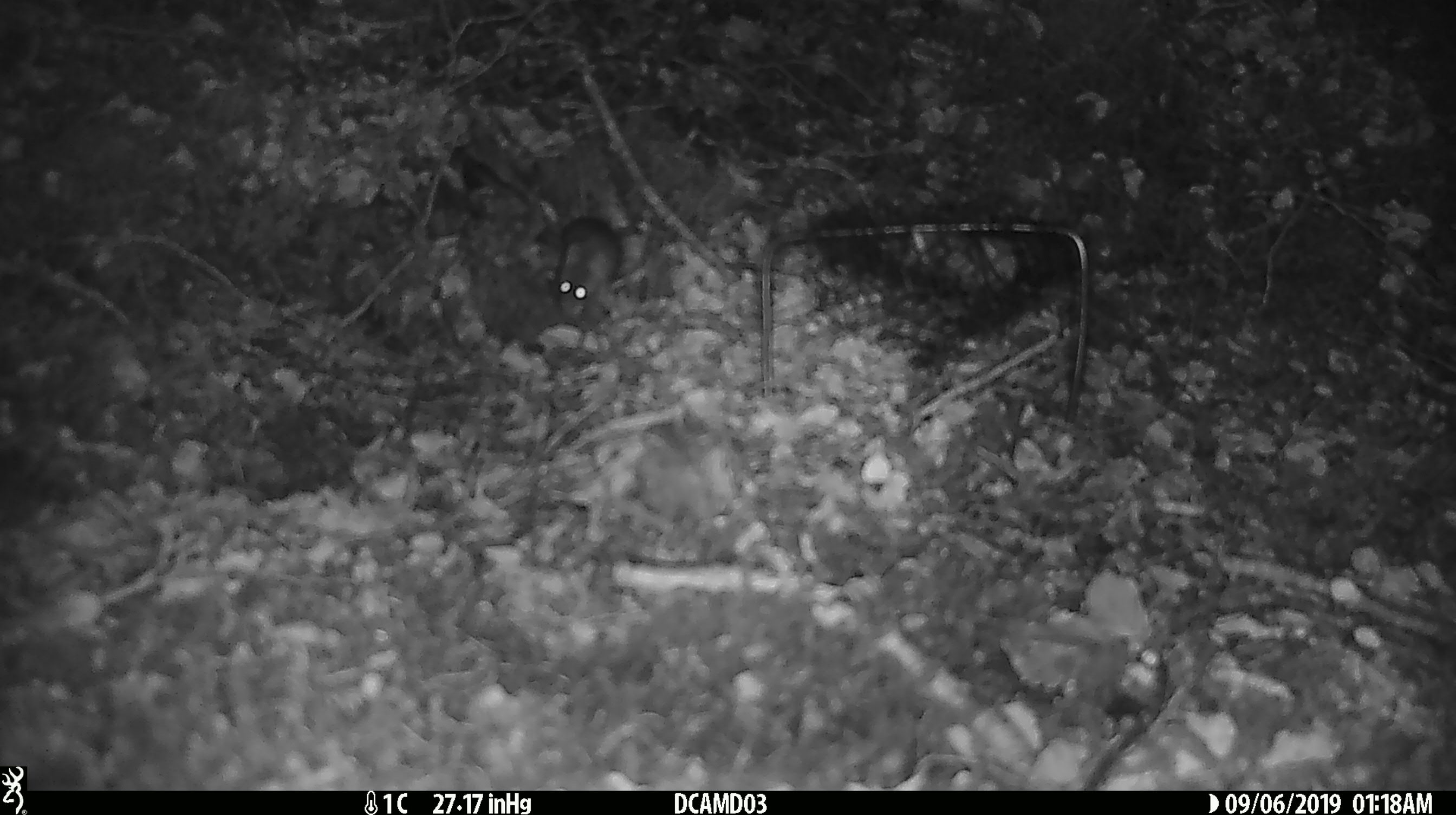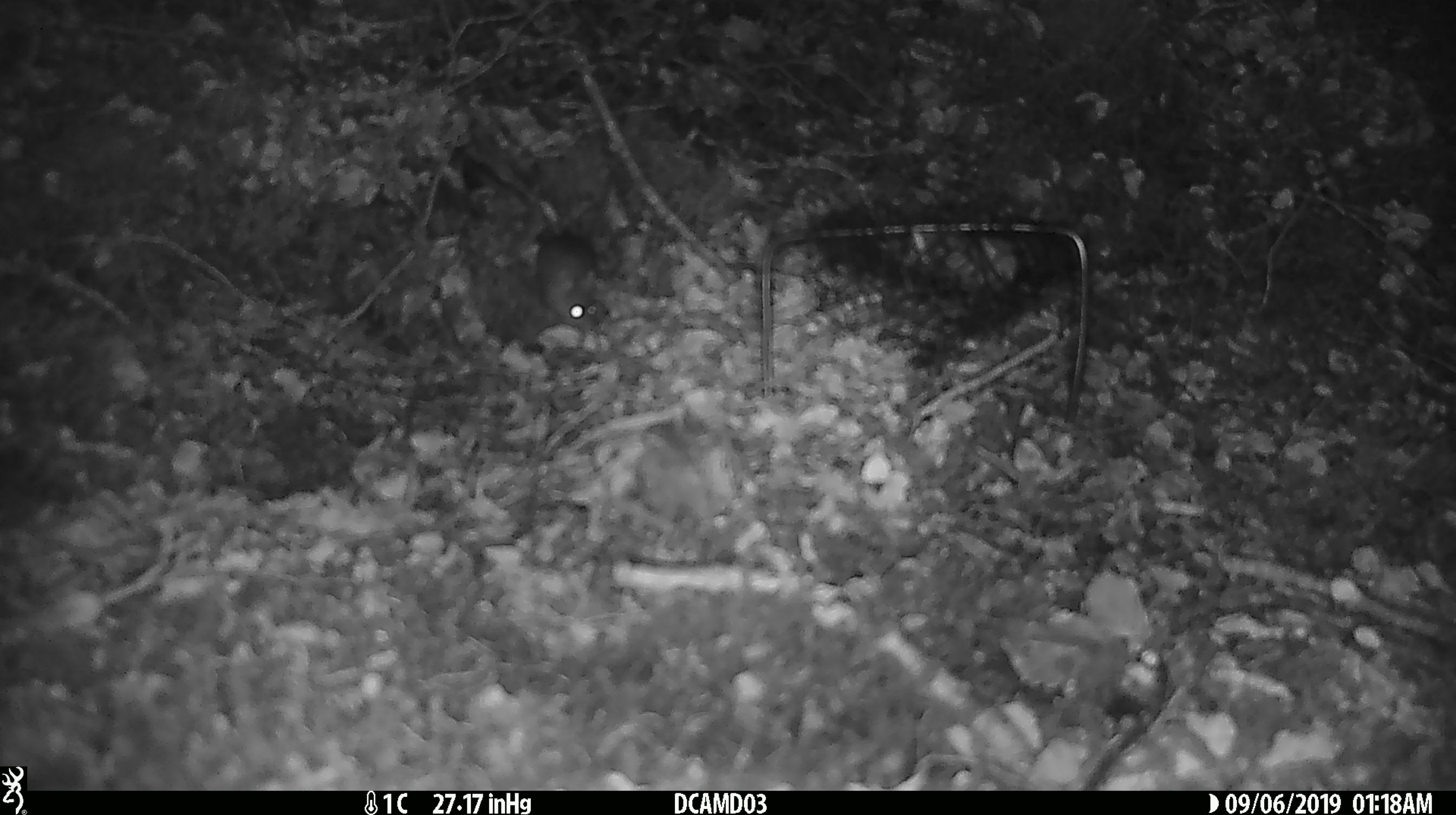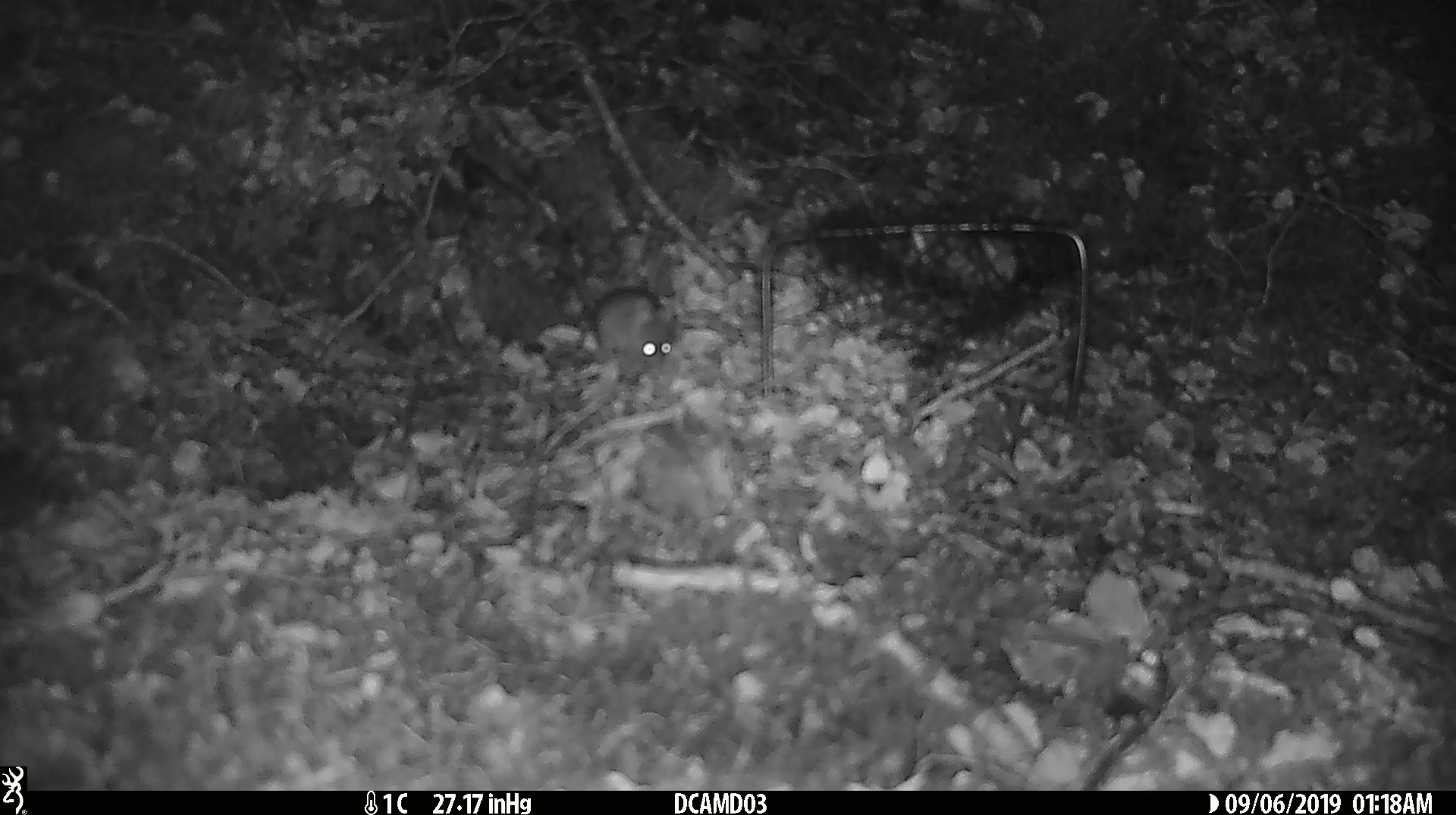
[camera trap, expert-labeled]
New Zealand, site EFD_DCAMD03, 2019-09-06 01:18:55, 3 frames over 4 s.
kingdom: Animalia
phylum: Chordata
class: Mammalia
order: Rodentia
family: Muridae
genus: Mus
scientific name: Mus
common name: mouse